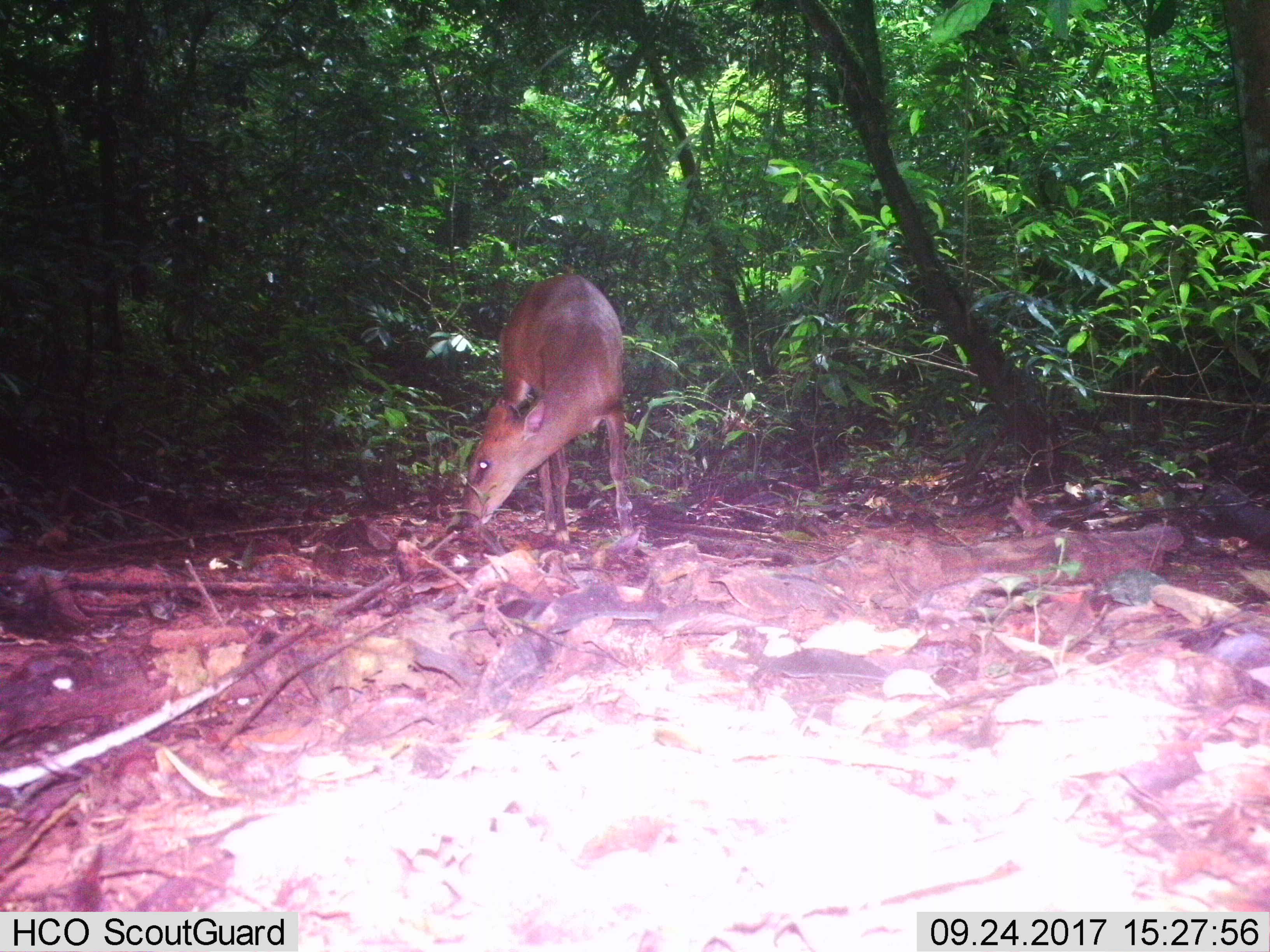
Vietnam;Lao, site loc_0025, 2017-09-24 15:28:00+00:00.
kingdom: Animalia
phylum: Chordata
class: Mammalia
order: Artiodactyla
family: Cervidae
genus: Muntiacus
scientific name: Muntiacus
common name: muntjacs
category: unidentified muntjac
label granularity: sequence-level